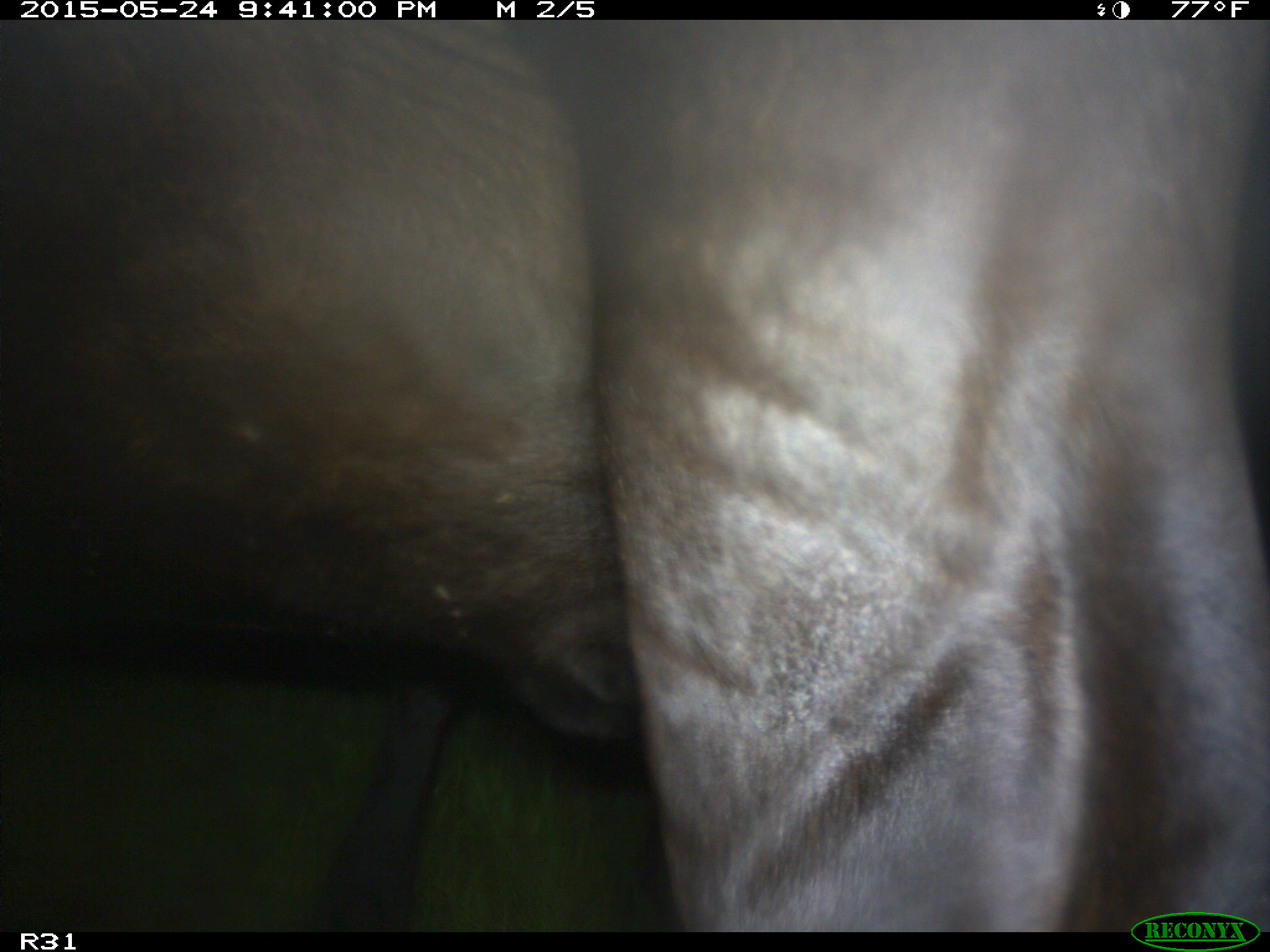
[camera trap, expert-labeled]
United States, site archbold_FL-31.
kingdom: Animalia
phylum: Chordata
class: Mammalia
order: Artiodactyla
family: Bovidae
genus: Bos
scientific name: Bos taurus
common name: domestic cow